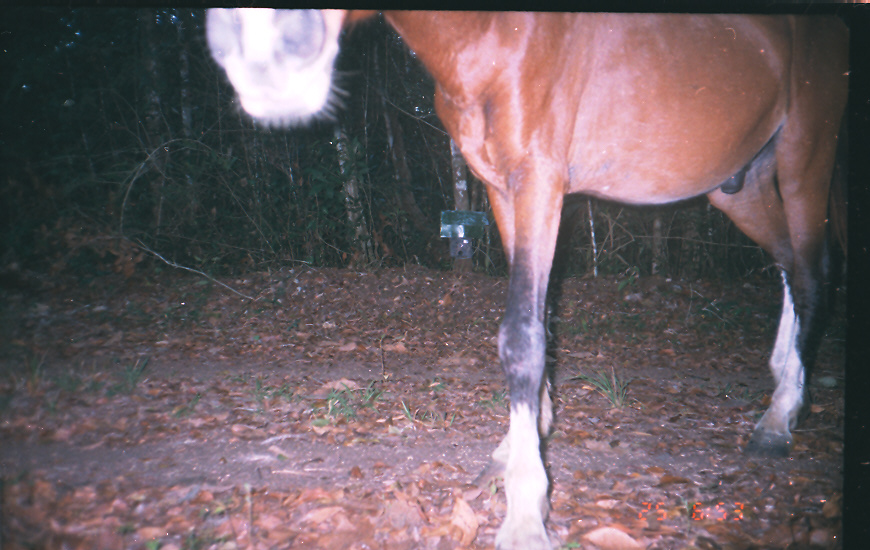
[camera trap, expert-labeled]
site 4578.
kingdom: Animalia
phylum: Chordata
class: Mammalia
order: Perissodactyla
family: Equidae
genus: Equus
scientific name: Equus ferus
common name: wild horse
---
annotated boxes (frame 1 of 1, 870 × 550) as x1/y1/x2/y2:
equus ferus: 202/8/853/550